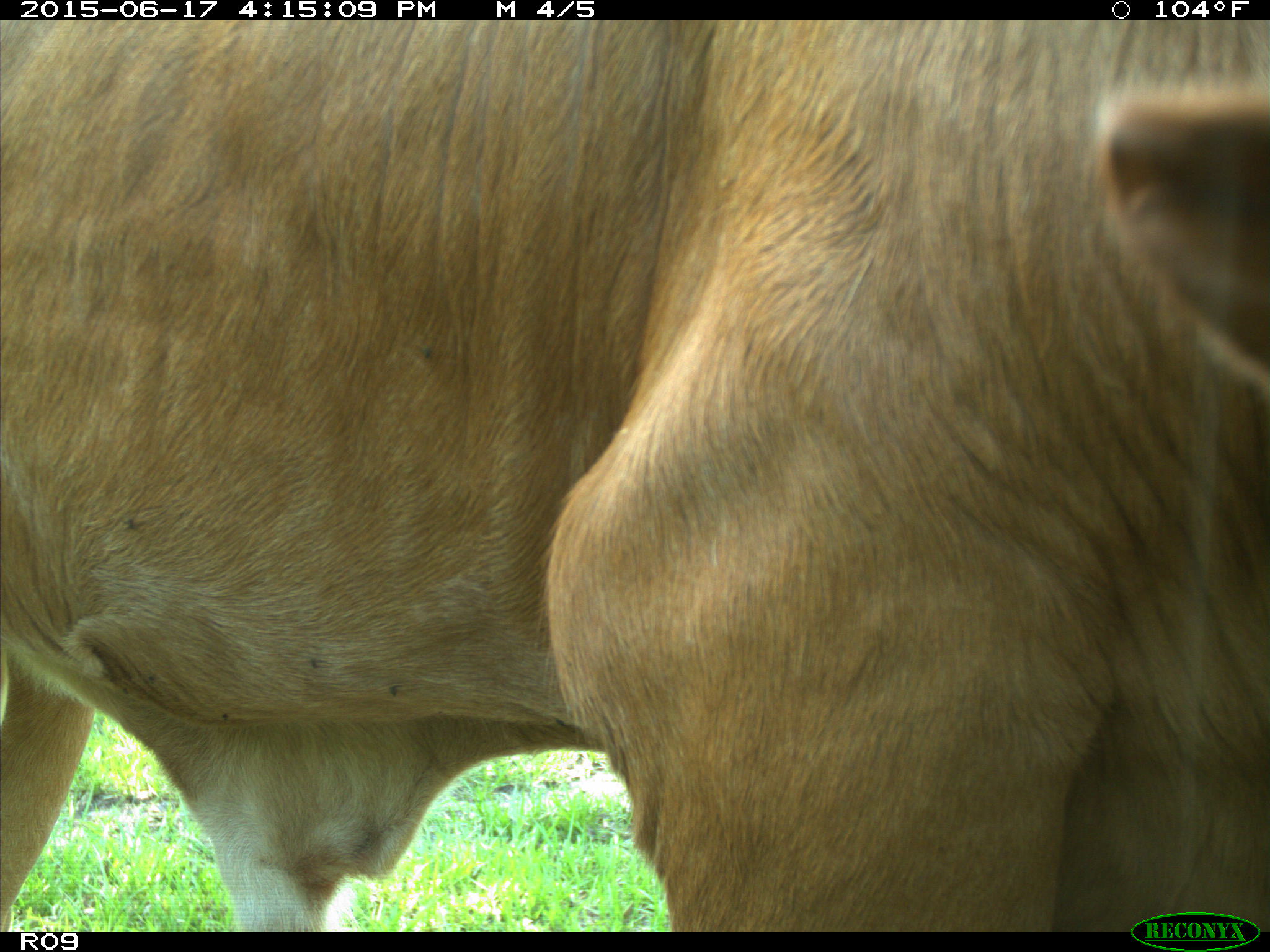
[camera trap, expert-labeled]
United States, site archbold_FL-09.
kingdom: Animalia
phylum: Chordata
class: Mammalia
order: Artiodactyla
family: Bovidae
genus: Bos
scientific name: Bos taurus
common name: domestic cow